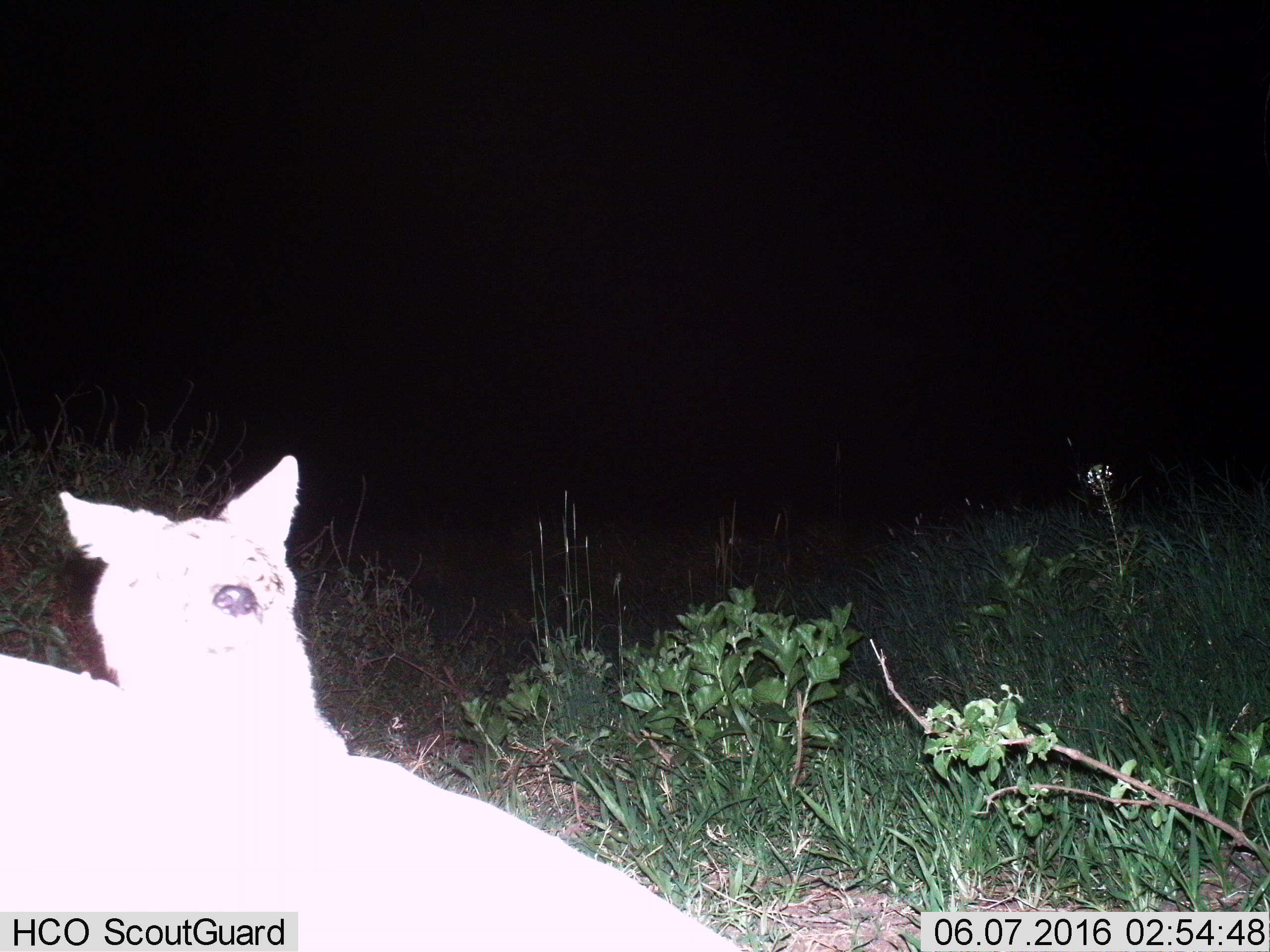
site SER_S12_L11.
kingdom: Animalia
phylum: Chordata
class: Mammalia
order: Carnivora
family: Canidae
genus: Lupulella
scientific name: Lupulella mesomelas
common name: black-backed jackal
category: jackalblackbacked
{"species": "jackalblackbacked (black-backed jackal) (Lupulella mesomelas)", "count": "1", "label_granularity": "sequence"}